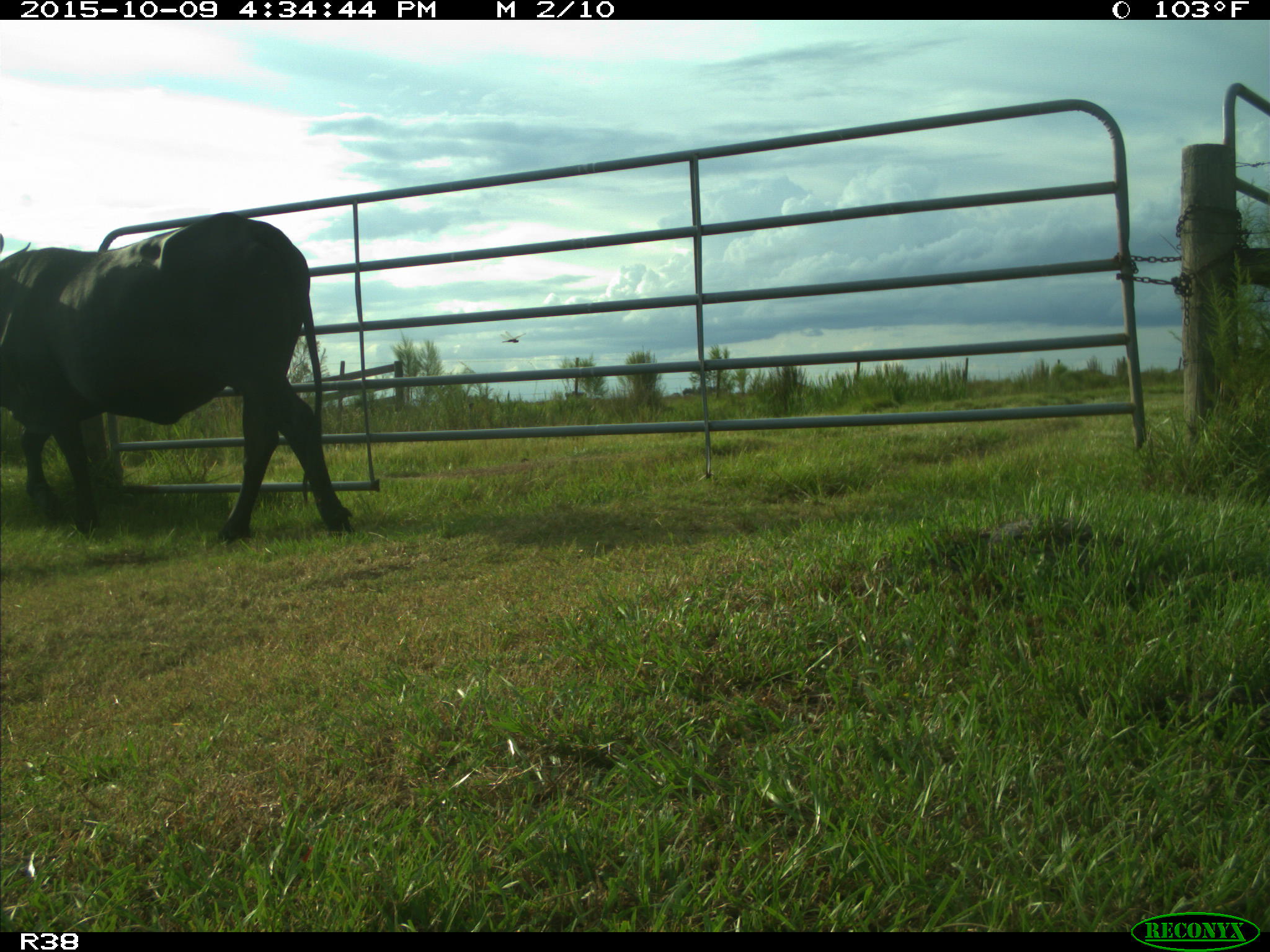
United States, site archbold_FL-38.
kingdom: Animalia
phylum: Chordata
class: Mammalia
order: Artiodactyla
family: Bovidae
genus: Bos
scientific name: Bos taurus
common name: domestic cow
Bos taurus (domestic cow).